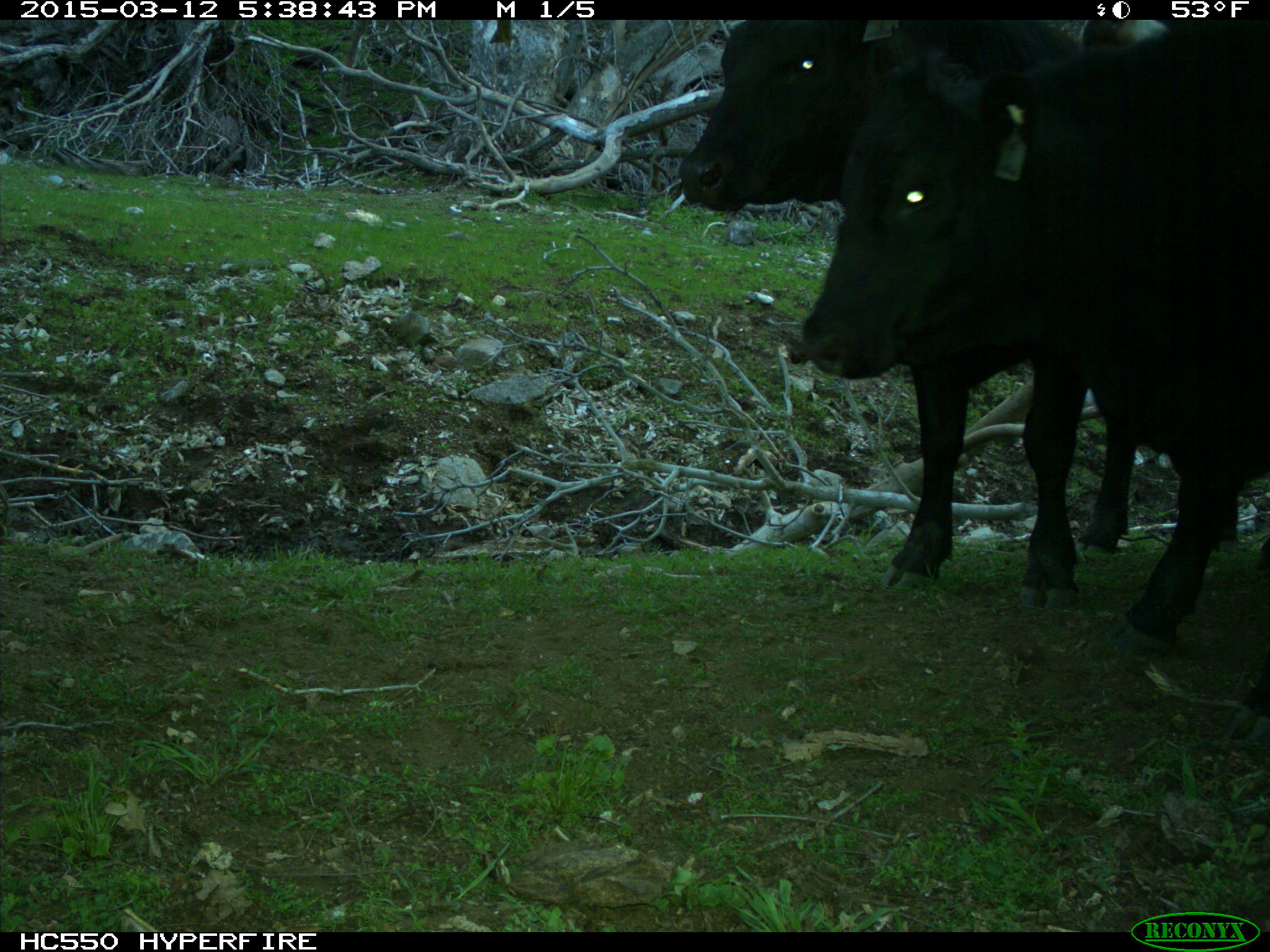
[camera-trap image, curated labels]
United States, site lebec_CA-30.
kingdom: Animalia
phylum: Chordata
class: Mammalia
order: Artiodactyla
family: Bovidae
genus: Bos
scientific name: Bos taurus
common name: domestic cow